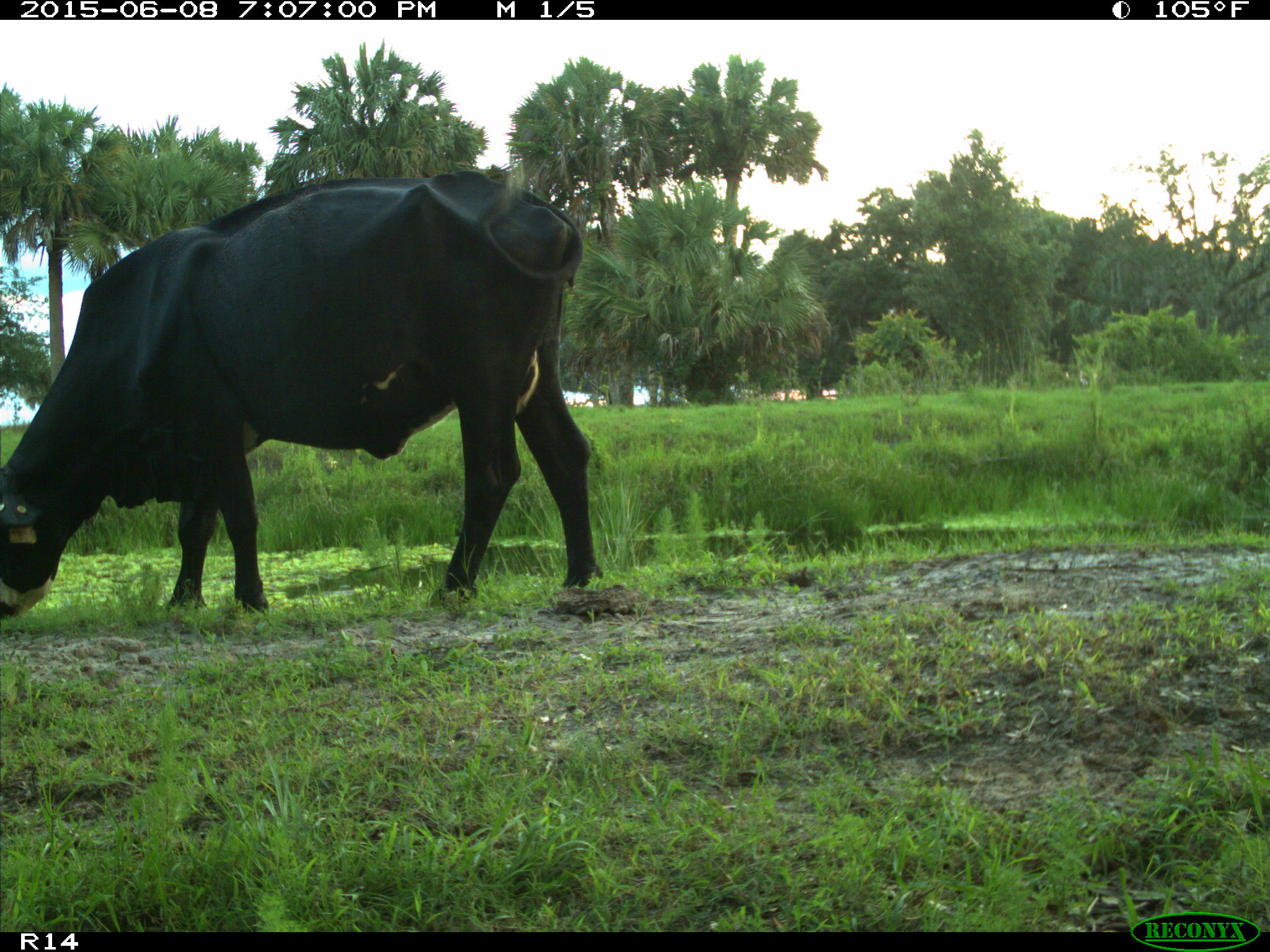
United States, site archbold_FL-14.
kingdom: Animalia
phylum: Chordata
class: Mammalia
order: Artiodactyla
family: Bovidae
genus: Bos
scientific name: Bos taurus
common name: domestic cow